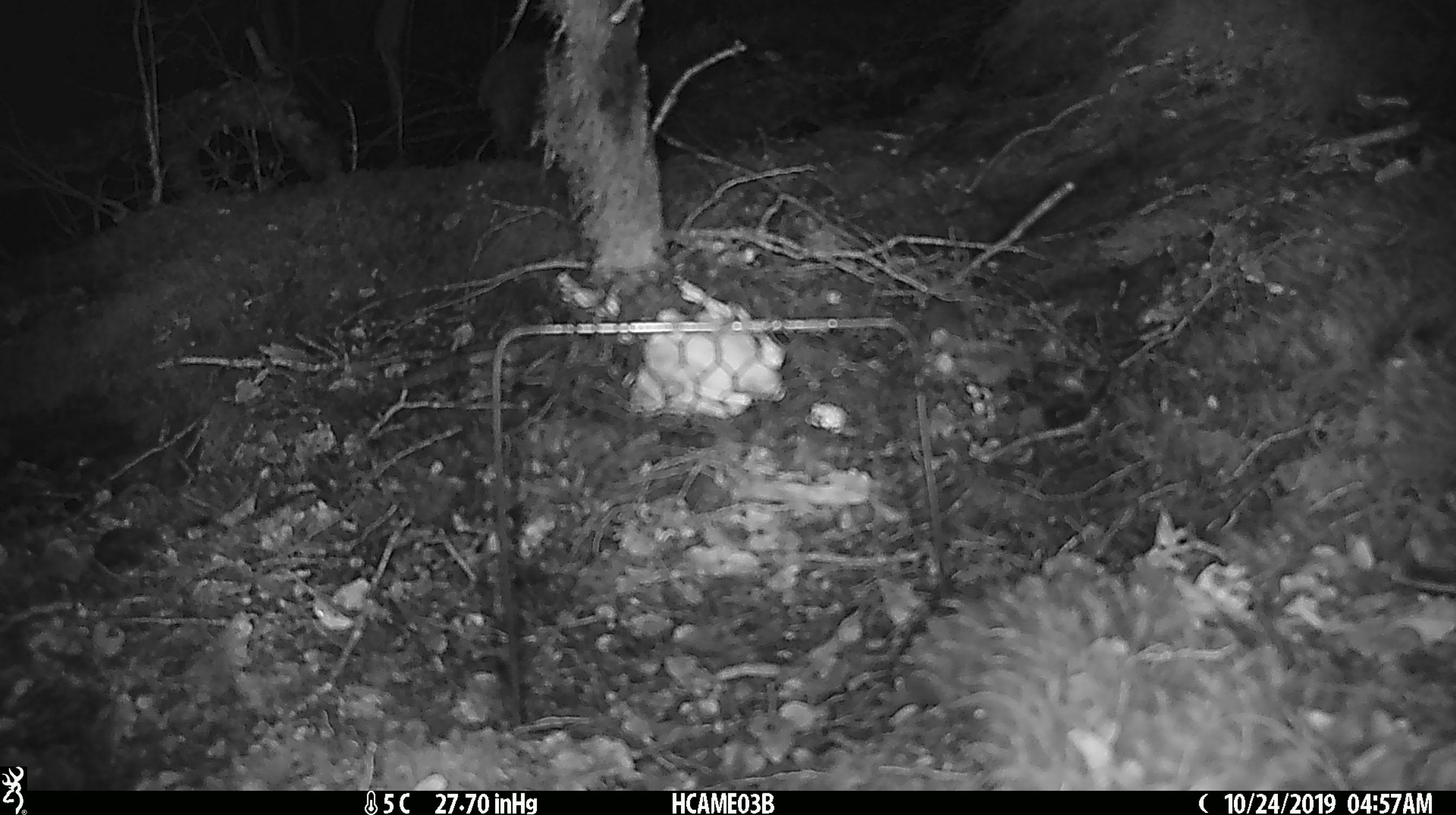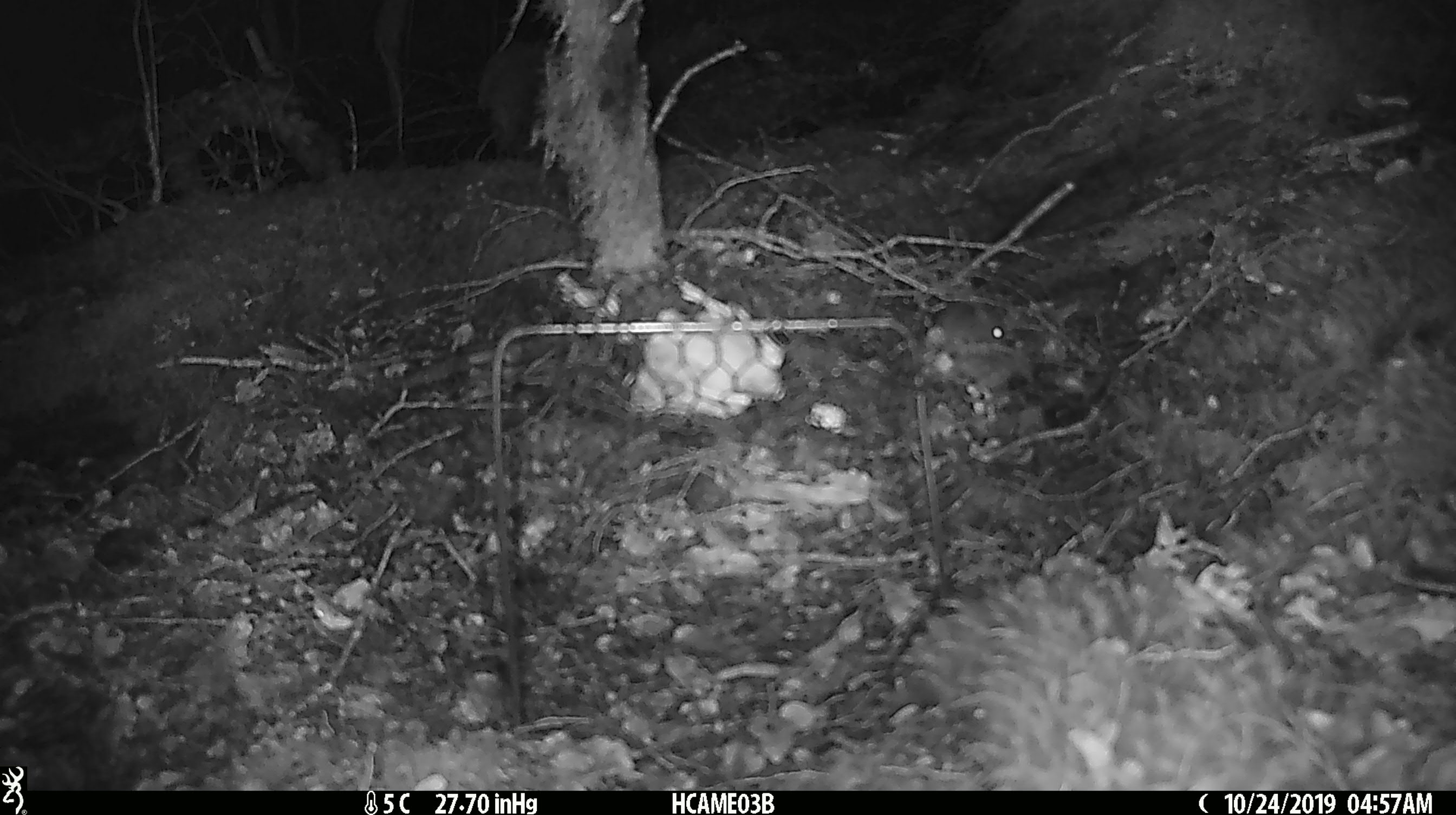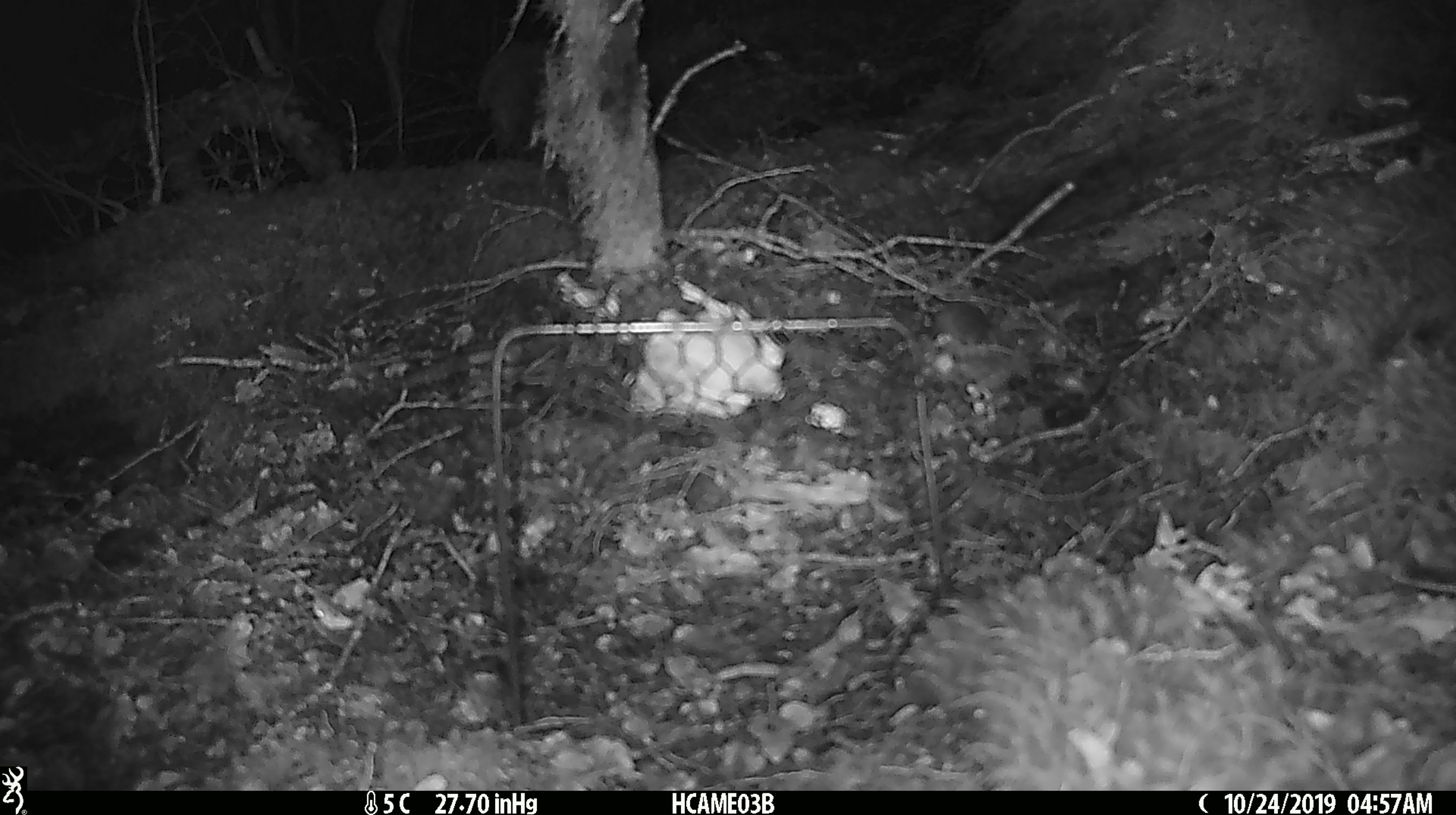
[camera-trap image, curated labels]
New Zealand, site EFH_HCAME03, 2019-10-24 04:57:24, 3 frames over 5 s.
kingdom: Animalia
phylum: Chordata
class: Mammalia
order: Rodentia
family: Muridae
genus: Mus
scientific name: Mus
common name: mouse